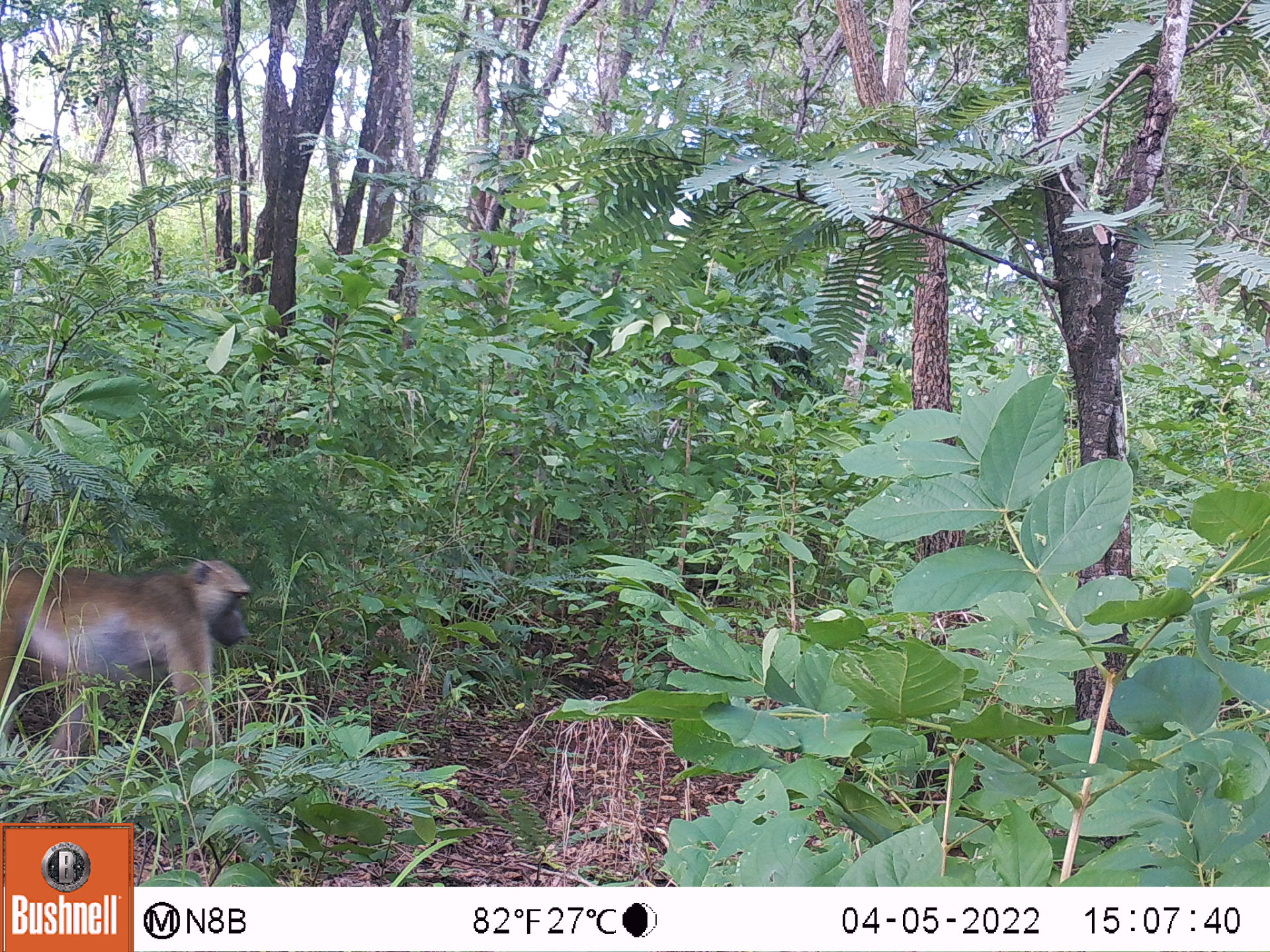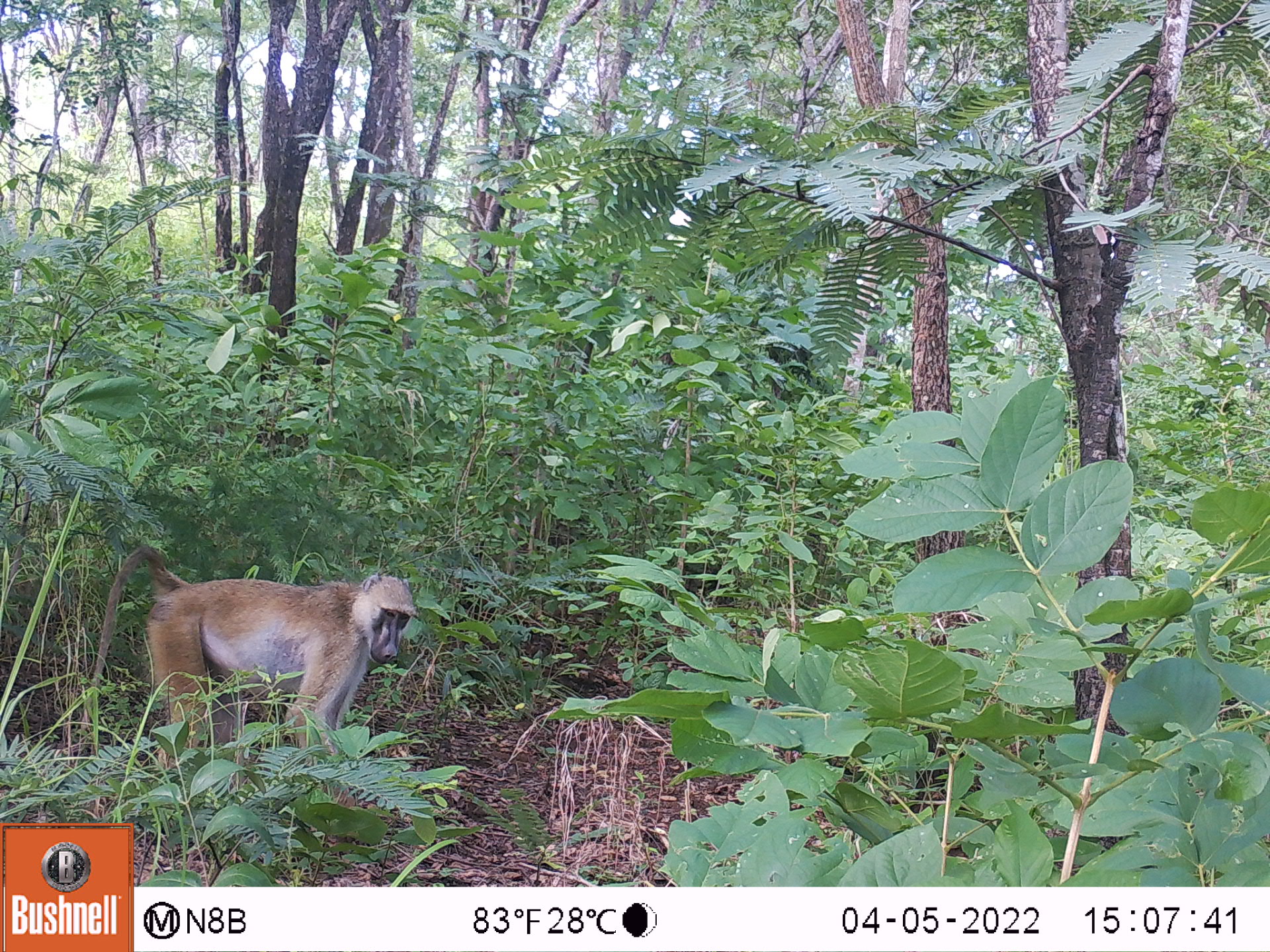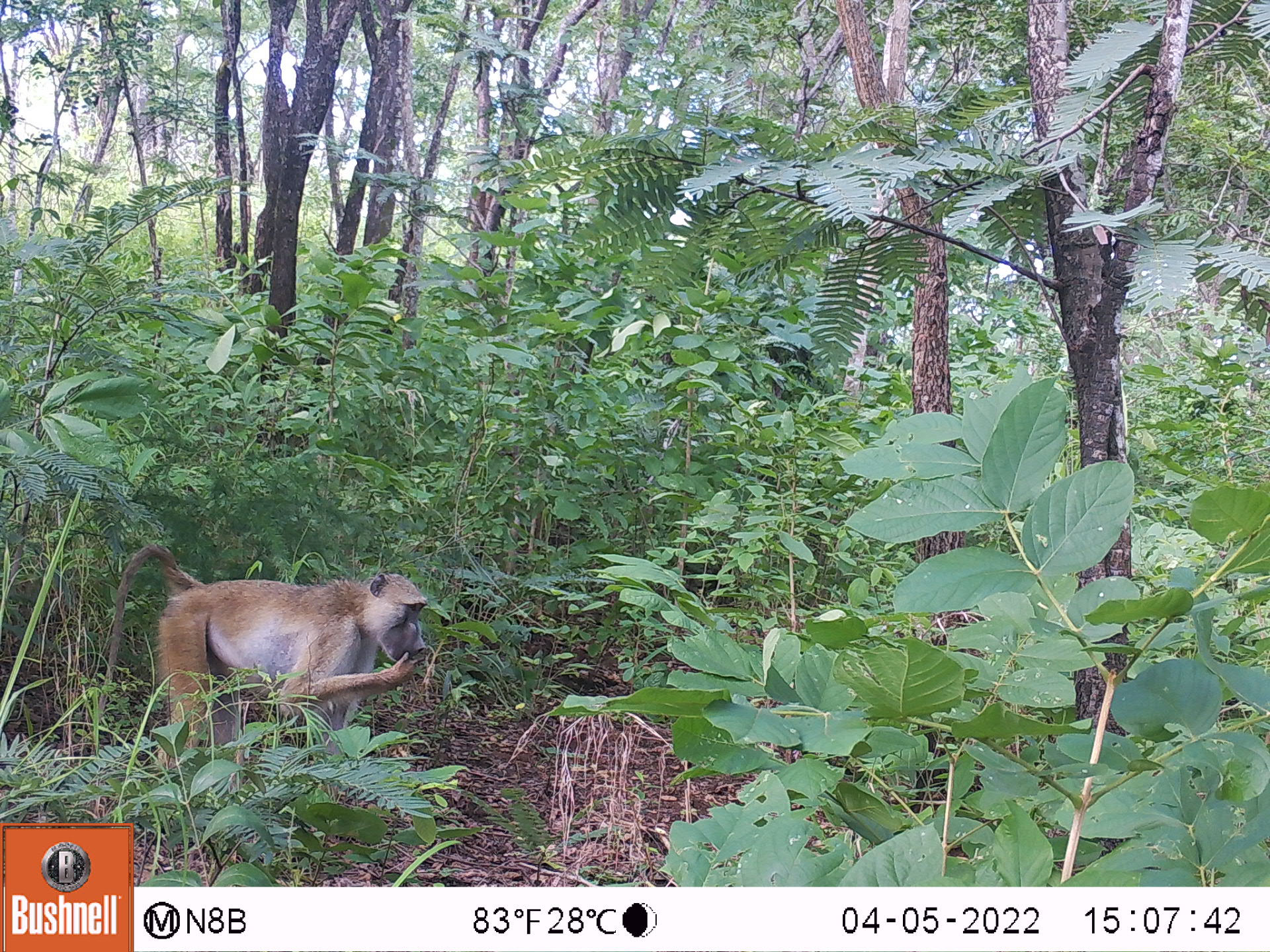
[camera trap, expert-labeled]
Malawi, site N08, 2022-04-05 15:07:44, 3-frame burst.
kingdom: Animalia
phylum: Chordata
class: Mammalia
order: Primates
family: Cercopithecidae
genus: Papio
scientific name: Papio cynocephalus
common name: yellow baboon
Yellow baboon (Papio cynocephalus), count 1.